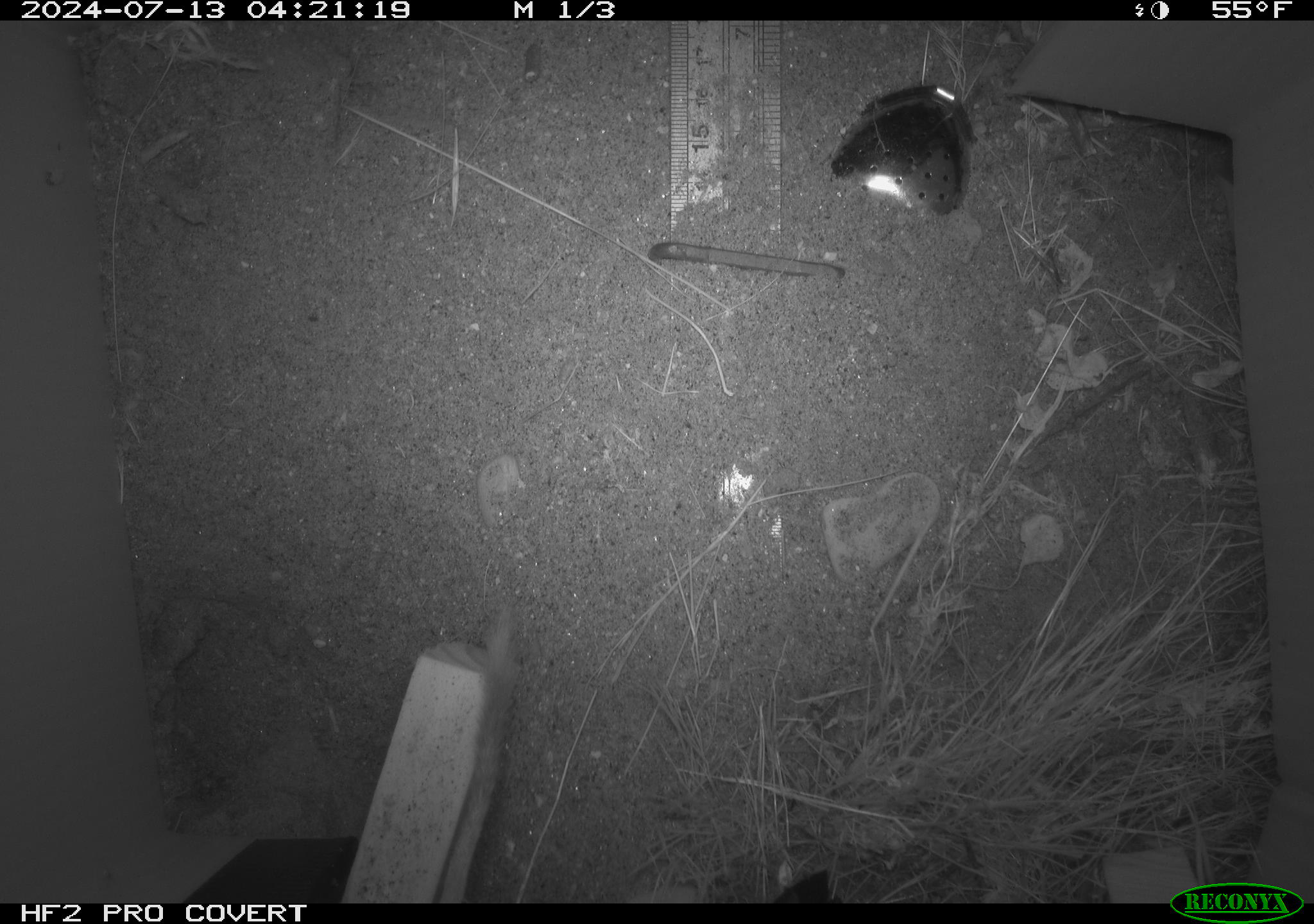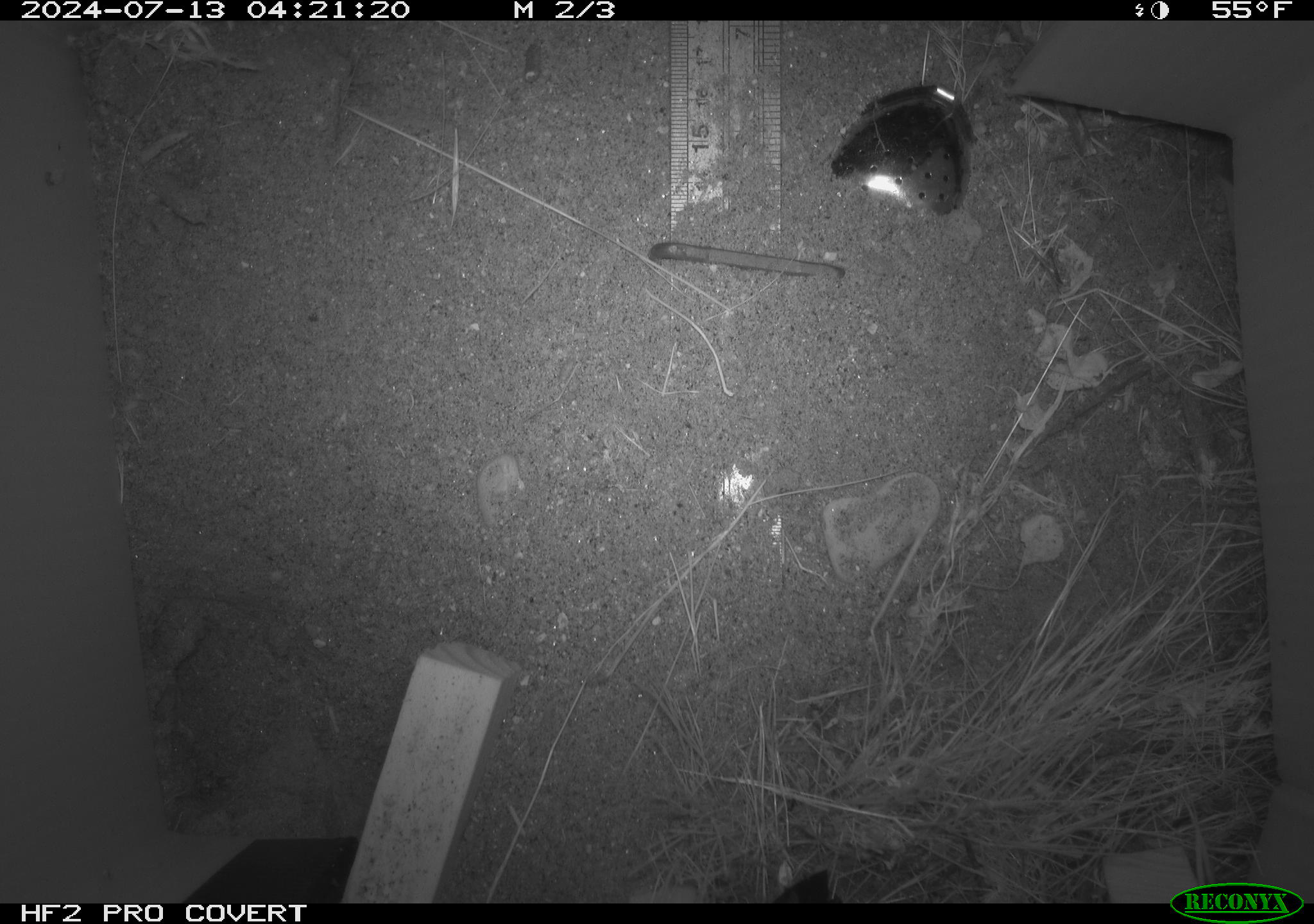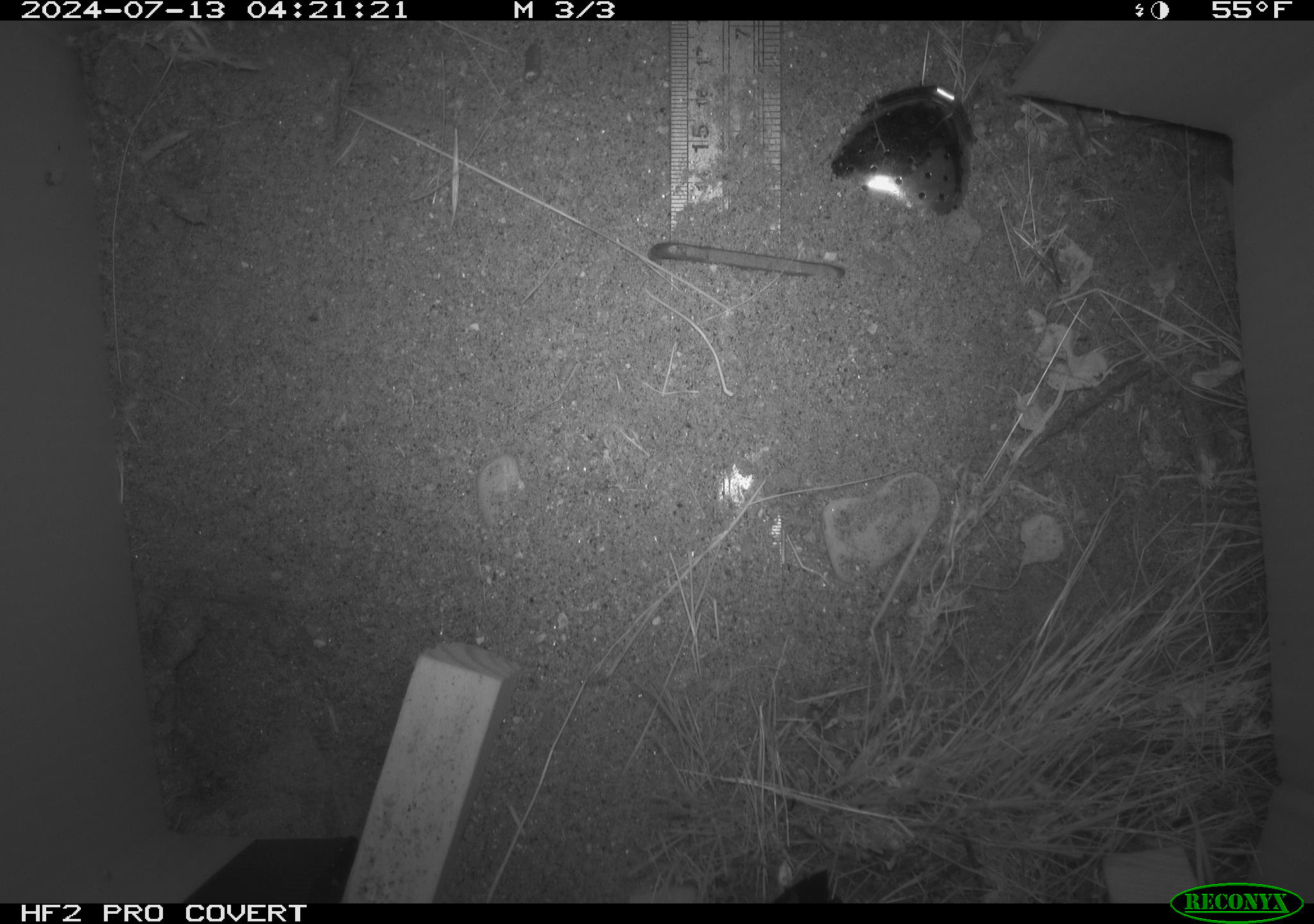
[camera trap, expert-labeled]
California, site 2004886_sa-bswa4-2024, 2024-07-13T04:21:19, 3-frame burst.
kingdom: Animalia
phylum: Chordata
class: Mammalia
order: Rodentia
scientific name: Rodentia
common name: rodent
Rodent (Rodentia).